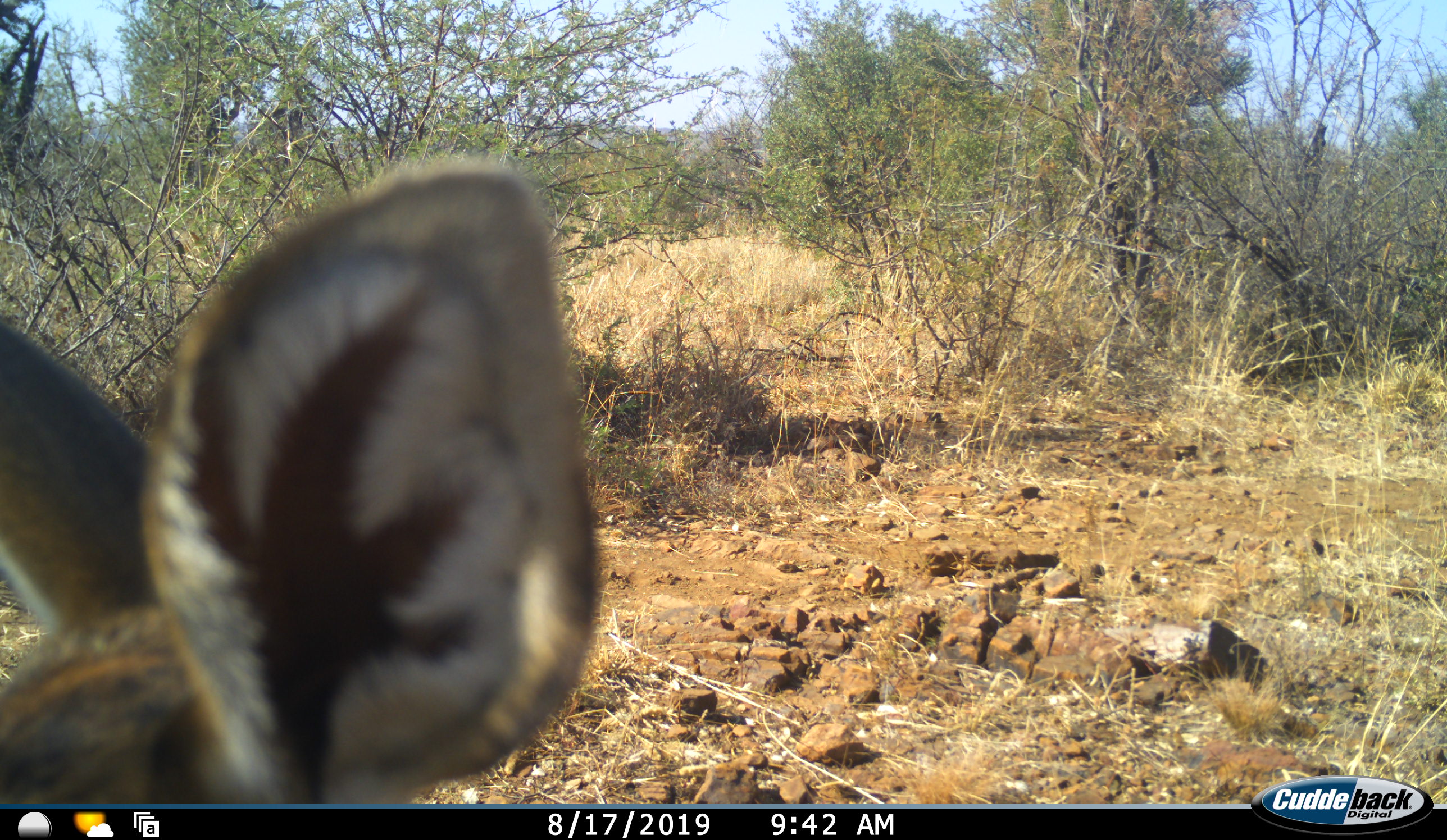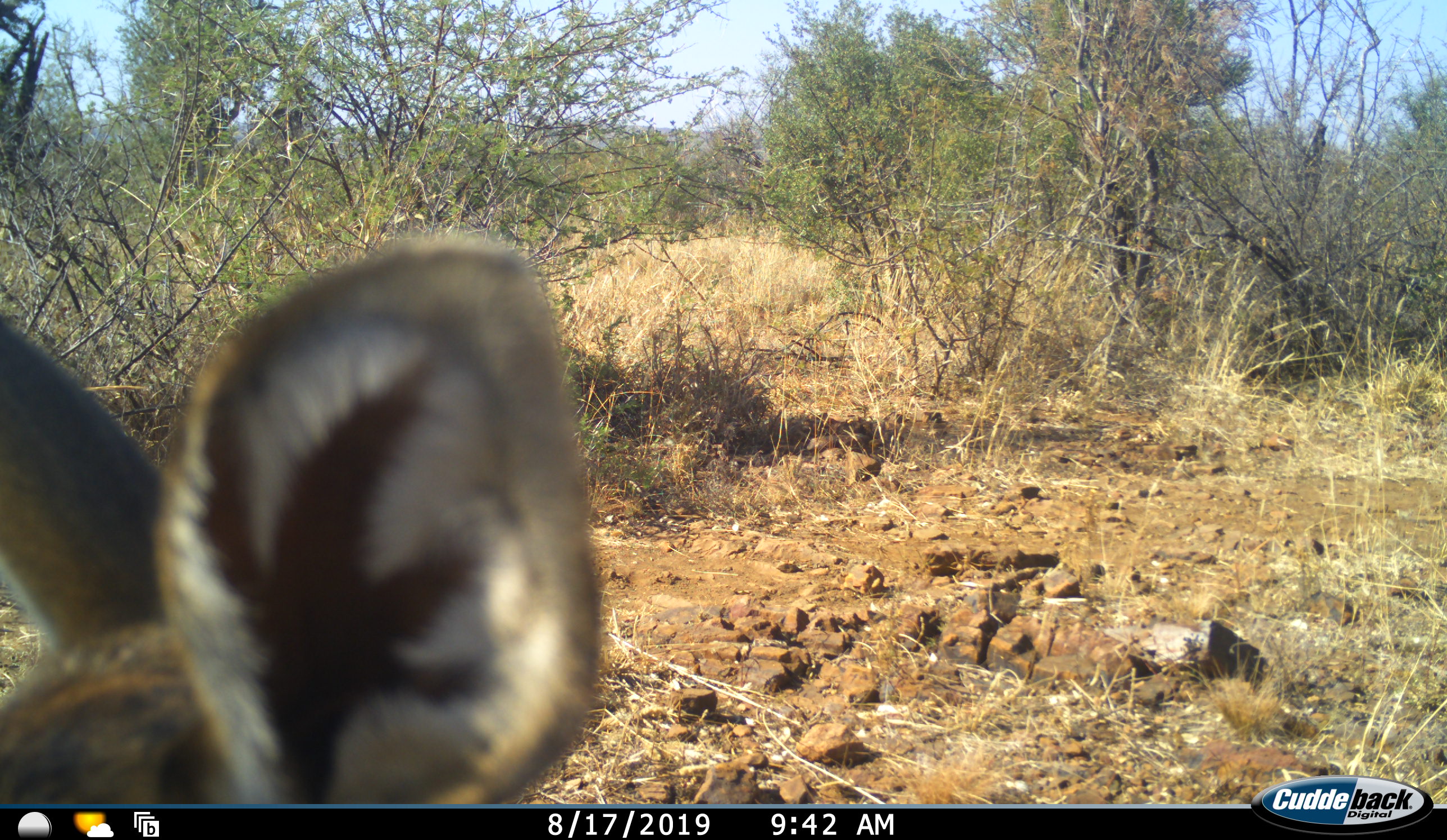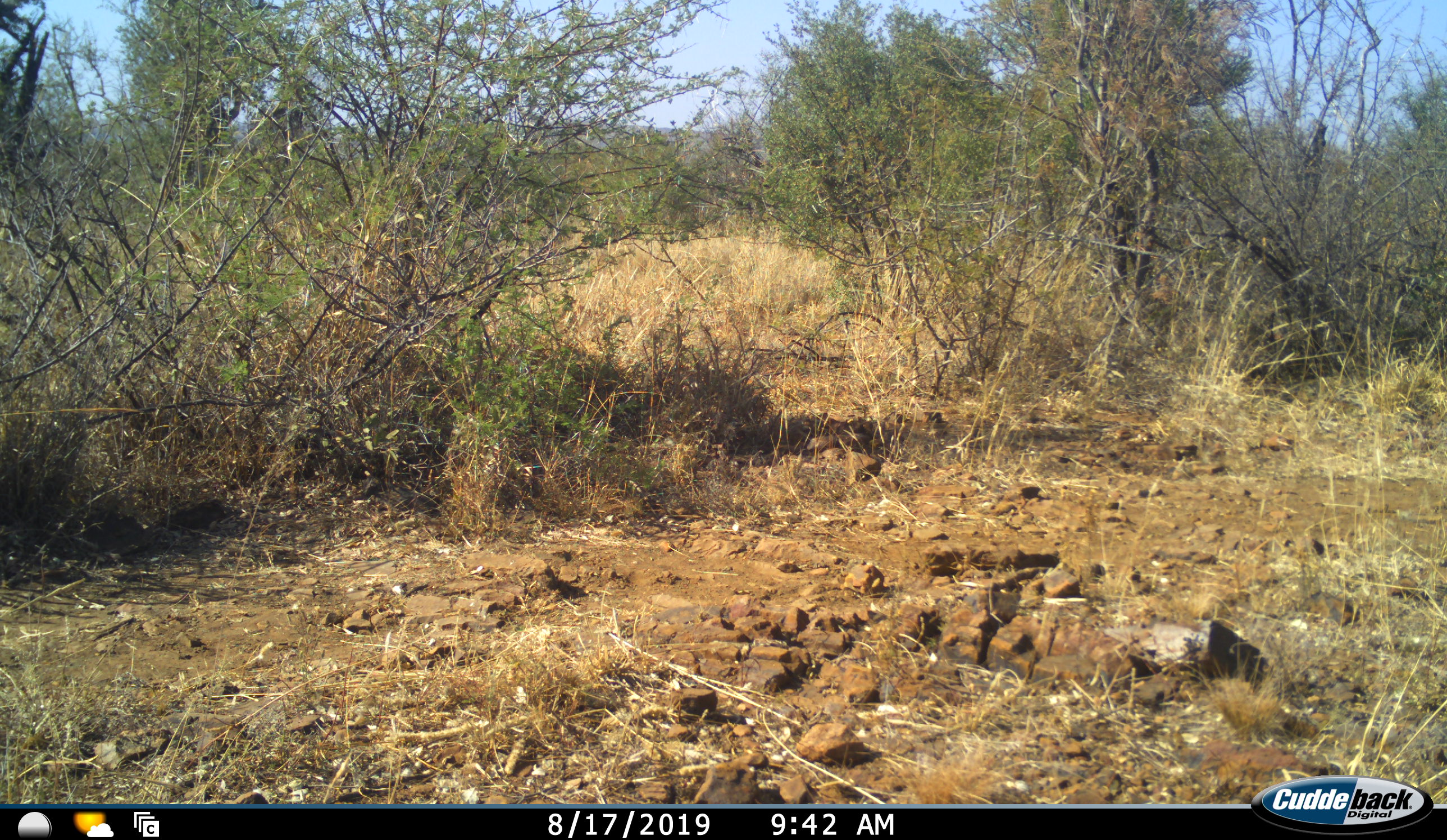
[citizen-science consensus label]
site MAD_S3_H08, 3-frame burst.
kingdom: Animalia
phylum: Chordata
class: Mammalia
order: Artiodactyla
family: Bovidae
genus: Aepyceros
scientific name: Aepyceros melampus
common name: impala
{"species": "impala (Aepyceros melampus)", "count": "1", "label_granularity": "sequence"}